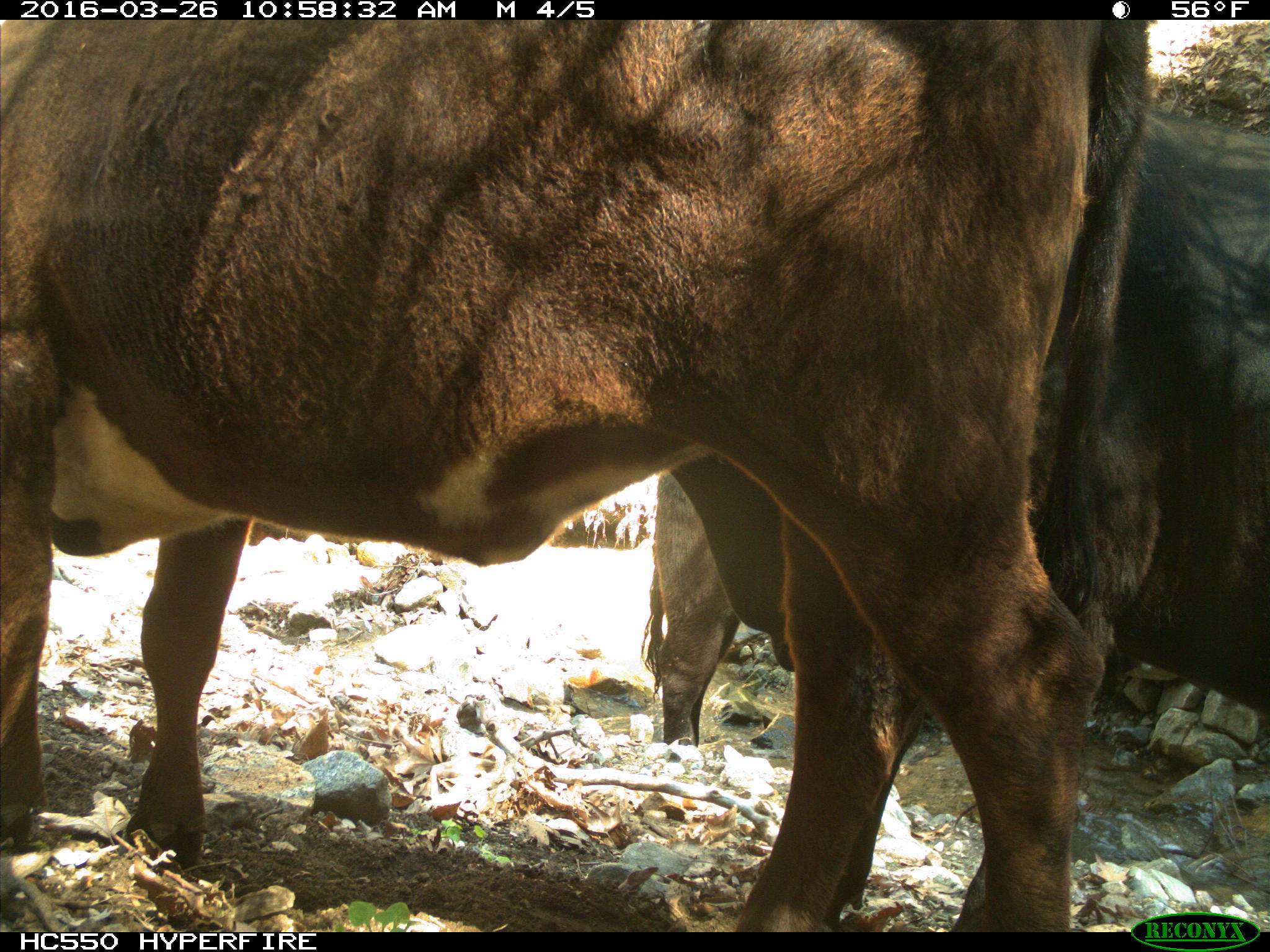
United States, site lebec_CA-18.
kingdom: Animalia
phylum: Chordata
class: Mammalia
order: Artiodactyla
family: Bovidae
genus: Bos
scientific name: Bos taurus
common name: domestic cow